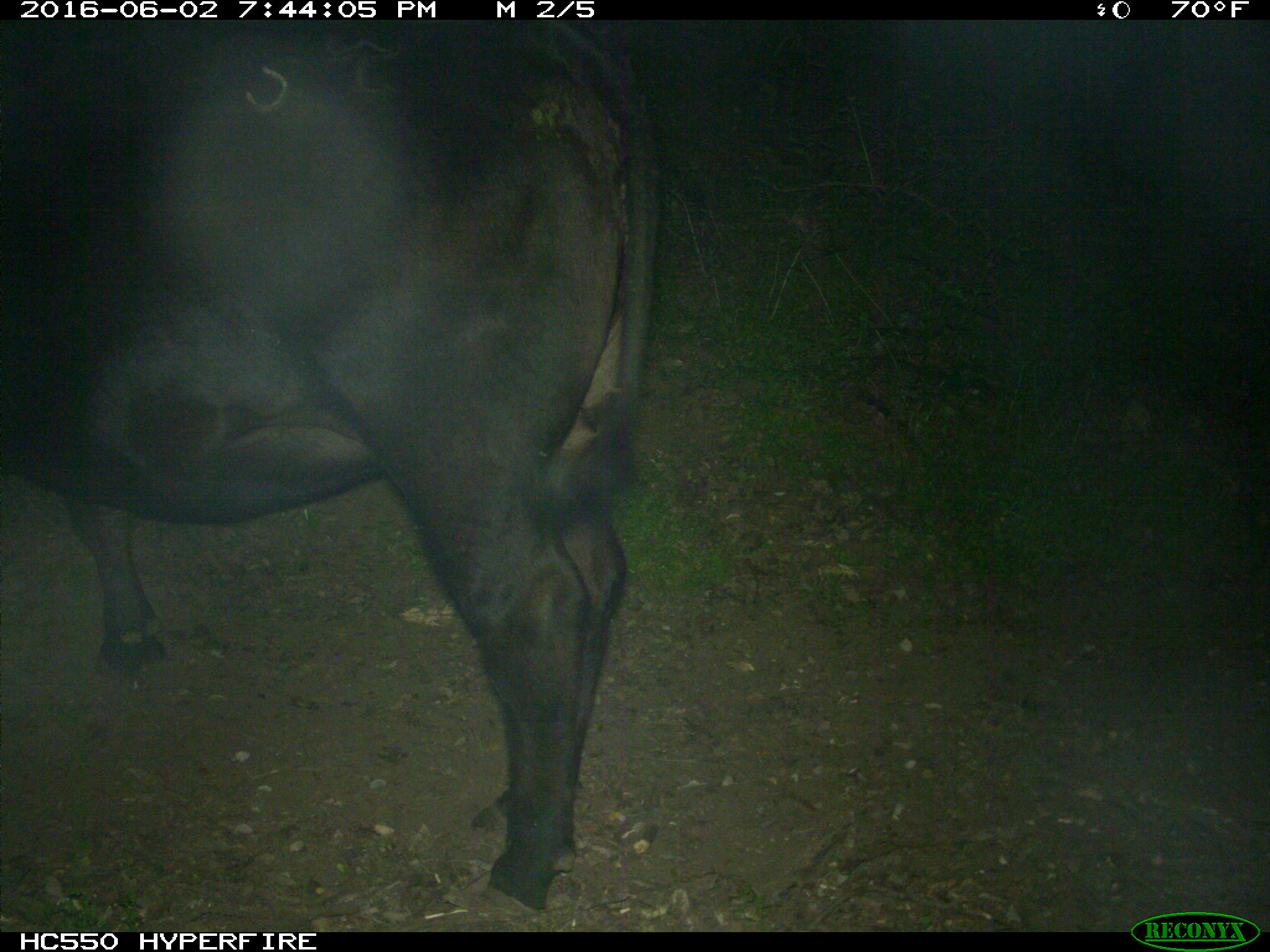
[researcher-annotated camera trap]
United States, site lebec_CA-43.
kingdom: Animalia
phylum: Chordata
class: Mammalia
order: Artiodactyla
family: Bovidae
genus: Bos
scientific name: Bos taurus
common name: domestic cow